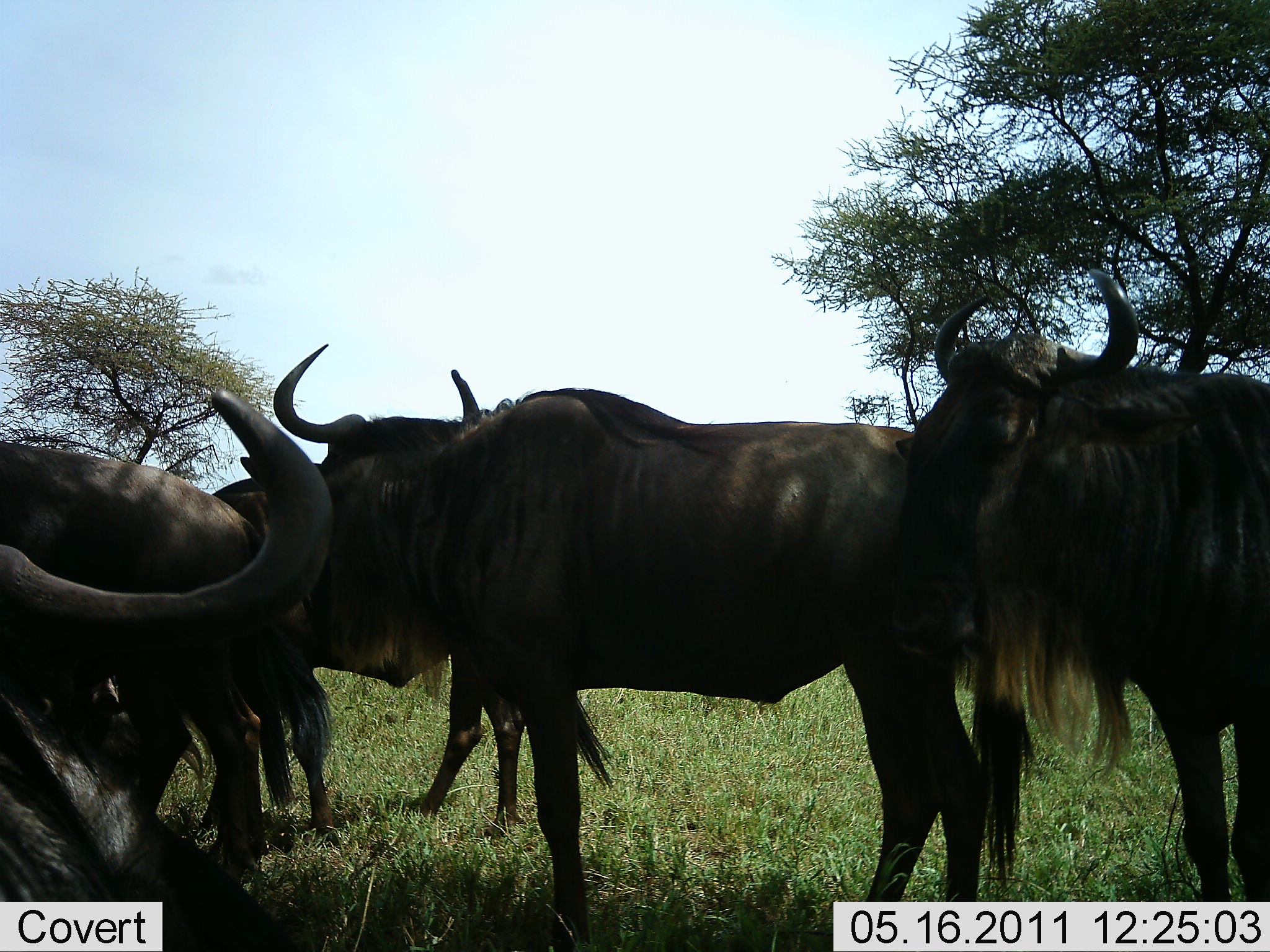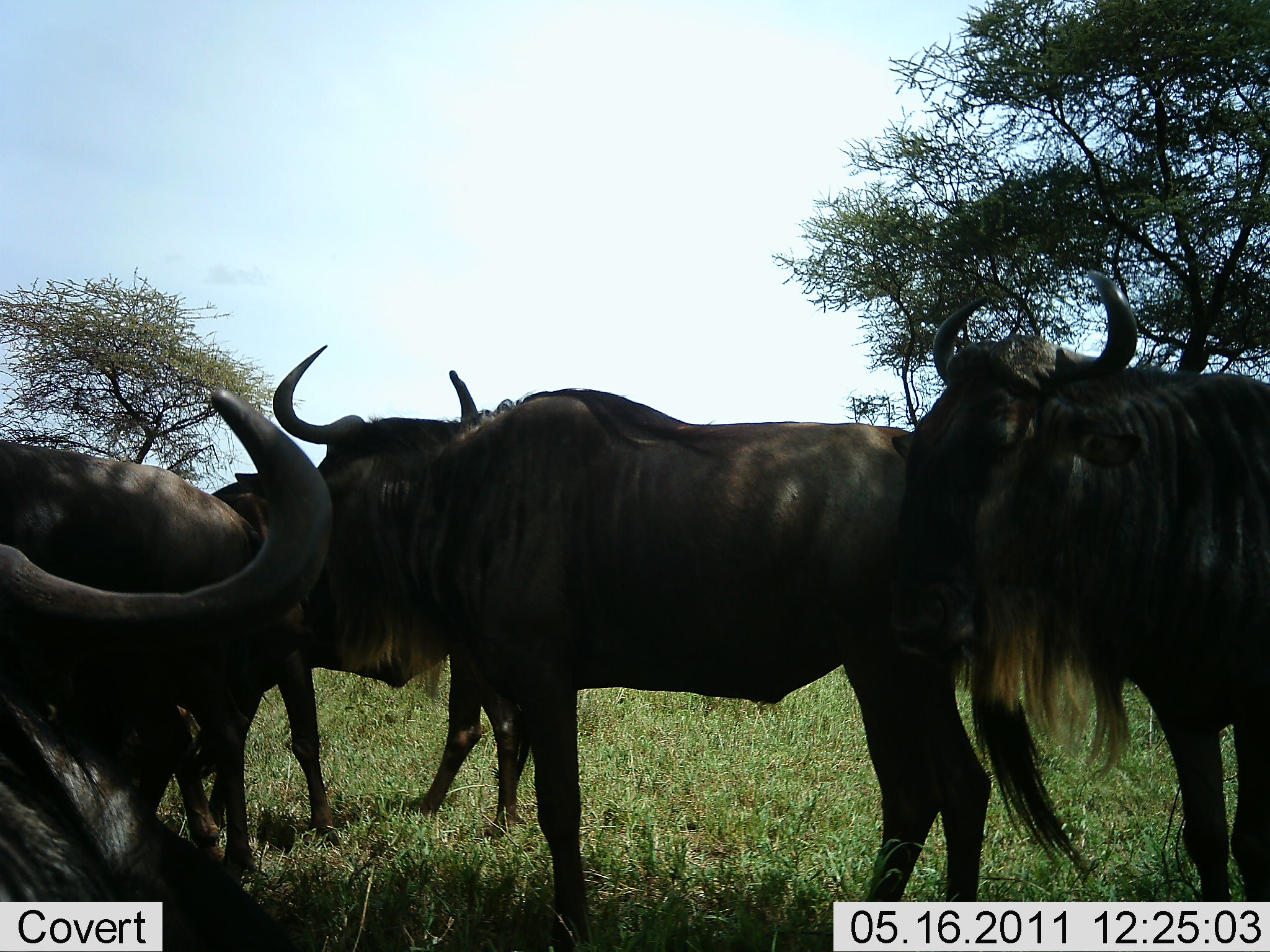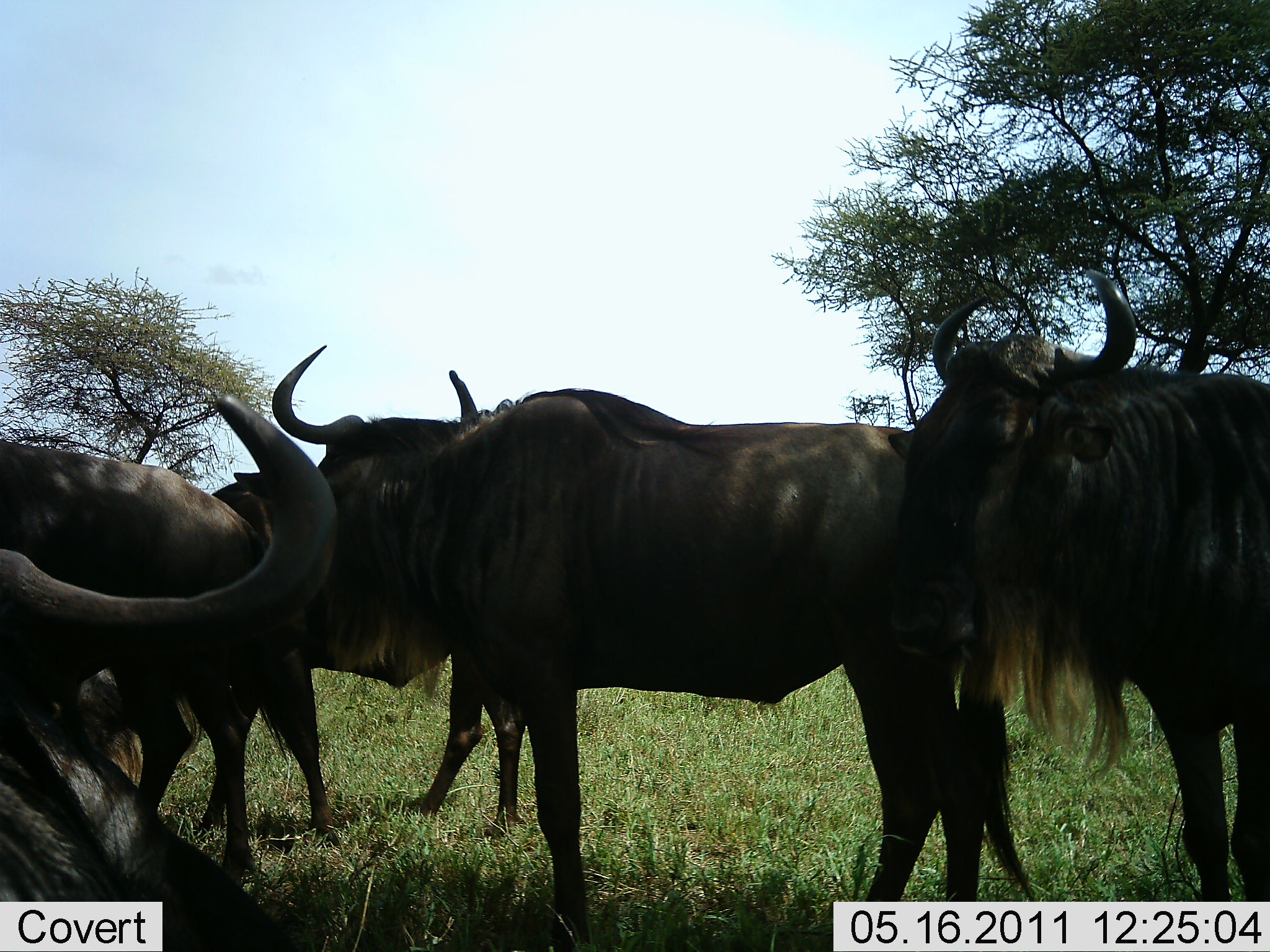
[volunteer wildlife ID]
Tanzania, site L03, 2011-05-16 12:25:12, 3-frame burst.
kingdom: Animalia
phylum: Chordata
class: Mammalia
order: Artiodactyla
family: Bovidae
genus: Connochaetes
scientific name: Connochaetes taurinus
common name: blue wildebeest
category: wildebeest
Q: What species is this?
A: Wildebeest (blue wildebeest) (Connochaetes taurinus).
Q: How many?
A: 5.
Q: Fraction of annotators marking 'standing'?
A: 80%.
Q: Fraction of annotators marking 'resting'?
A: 30%.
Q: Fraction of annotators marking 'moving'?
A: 0%.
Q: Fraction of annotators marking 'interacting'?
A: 10%.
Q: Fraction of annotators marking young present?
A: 0%.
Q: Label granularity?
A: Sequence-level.